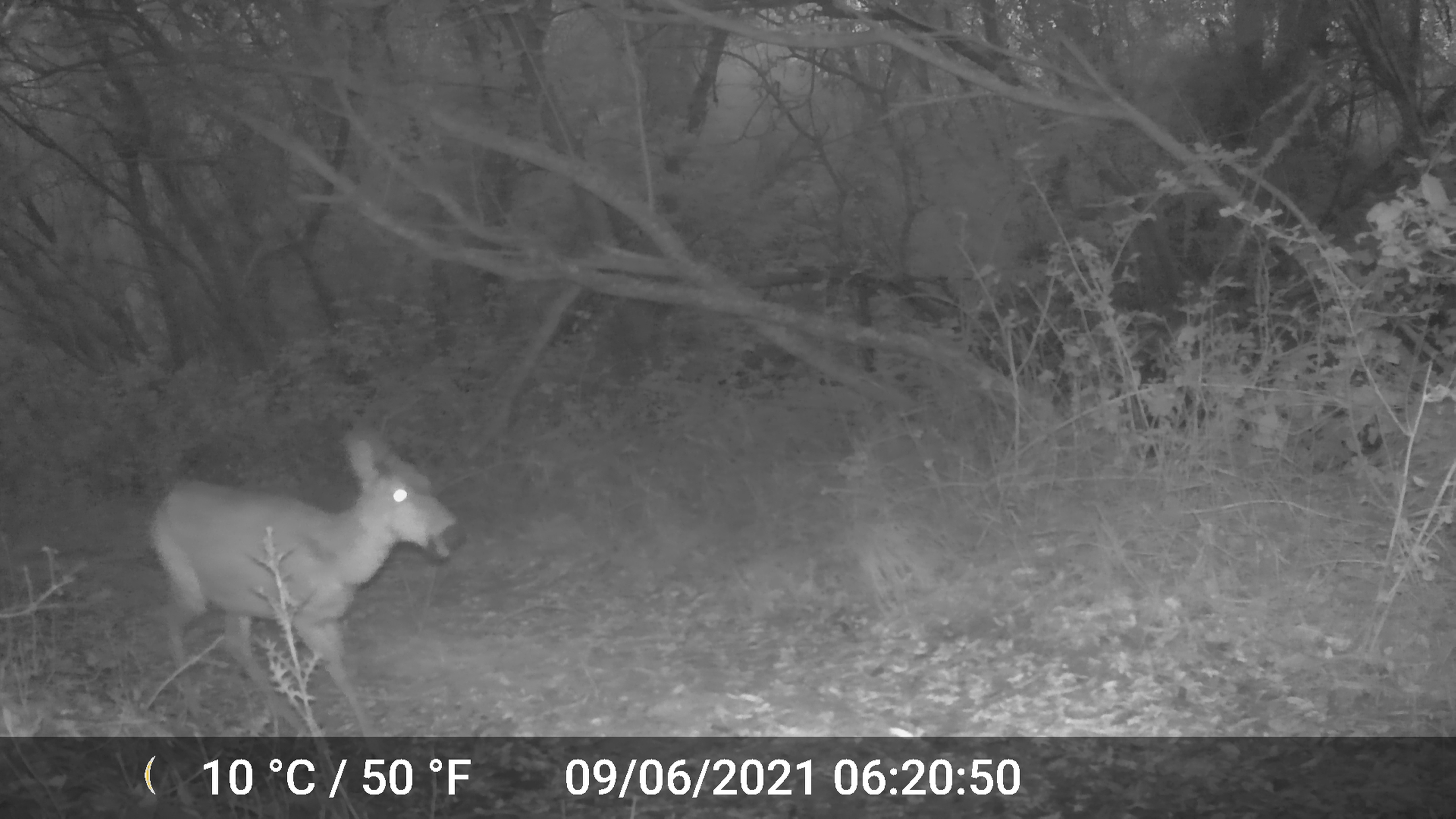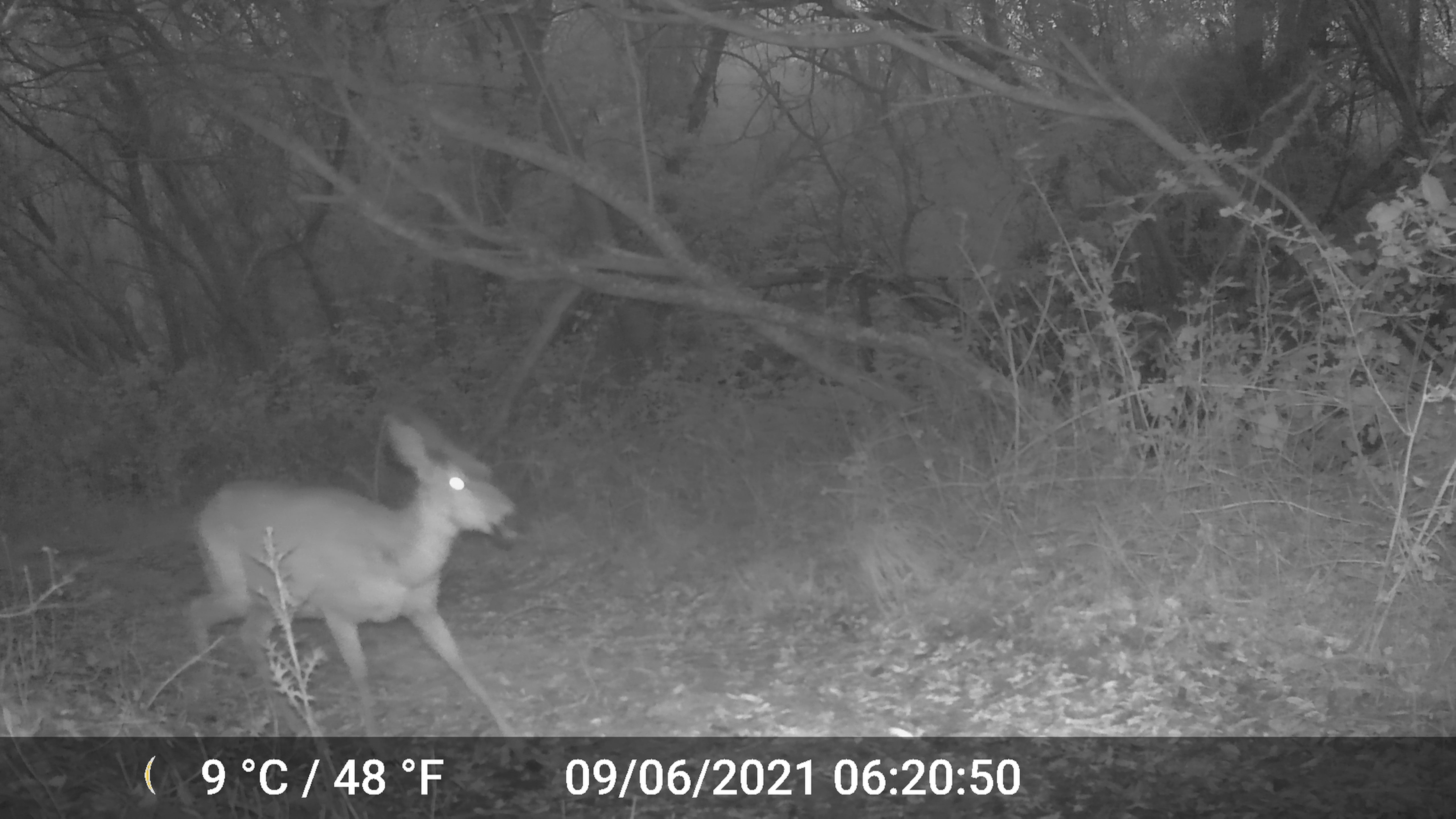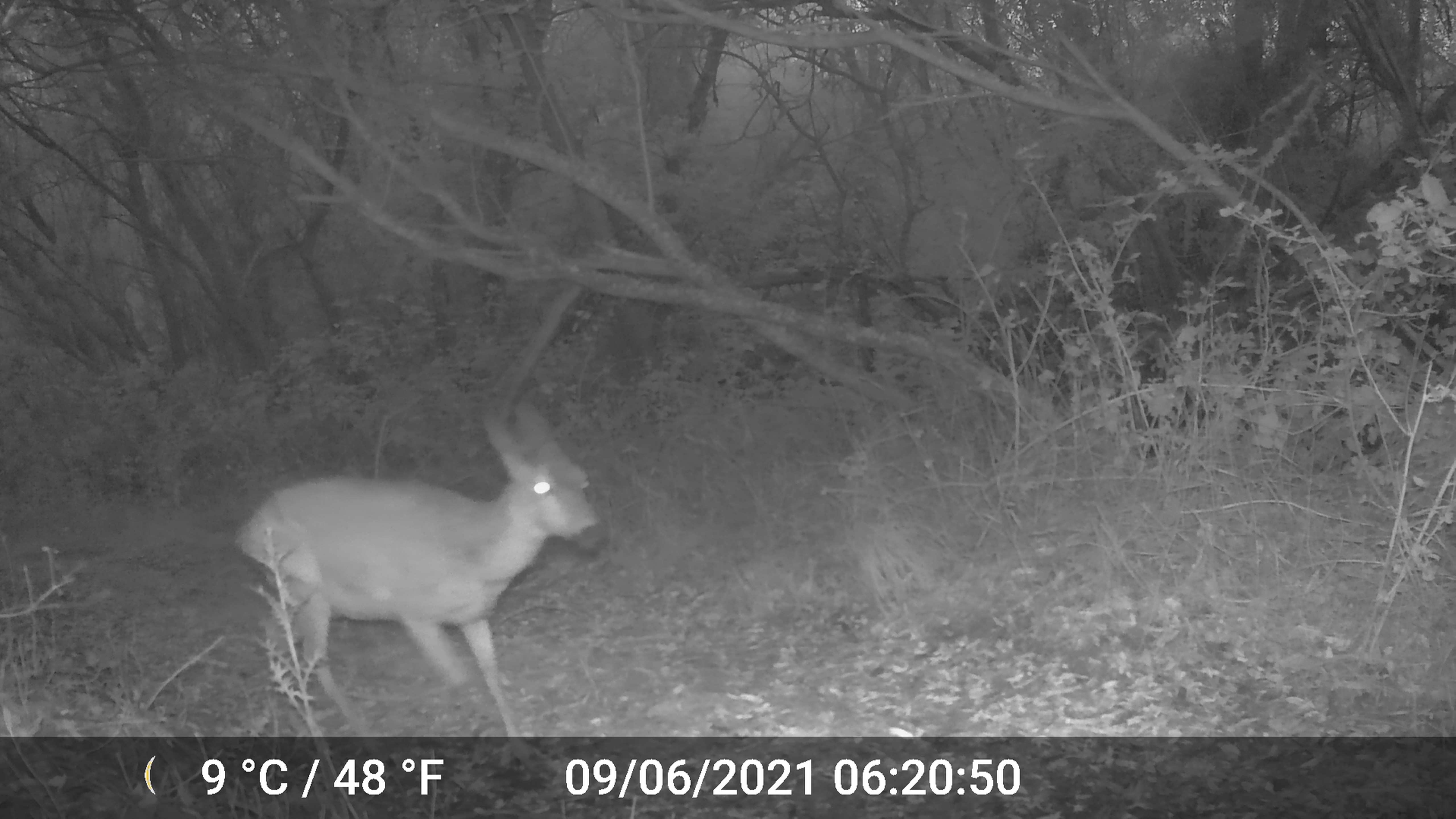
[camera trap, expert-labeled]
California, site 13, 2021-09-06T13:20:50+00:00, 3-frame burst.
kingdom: Animalia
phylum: Chordata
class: Mammalia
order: Artiodactyla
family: Cervidae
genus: Odocoileus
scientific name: Odocoileus hemionus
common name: mule deer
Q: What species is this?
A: Mule deer (Odocoileus hemionus).